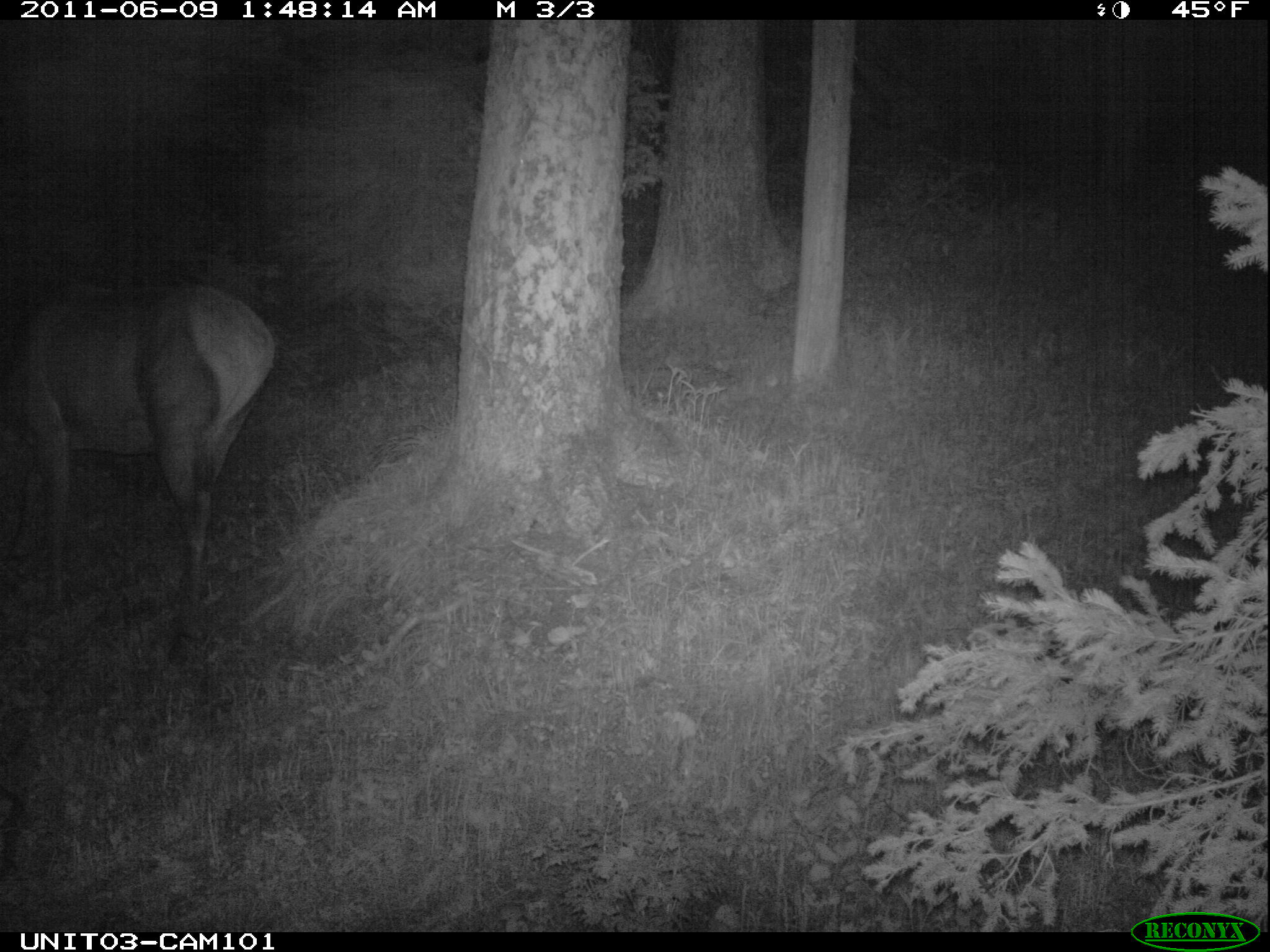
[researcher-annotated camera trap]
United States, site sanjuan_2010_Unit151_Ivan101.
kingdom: Animalia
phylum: Chordata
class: Mammalia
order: Artiodactyla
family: Cervidae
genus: Cervus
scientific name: Cervus elaphus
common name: red deer